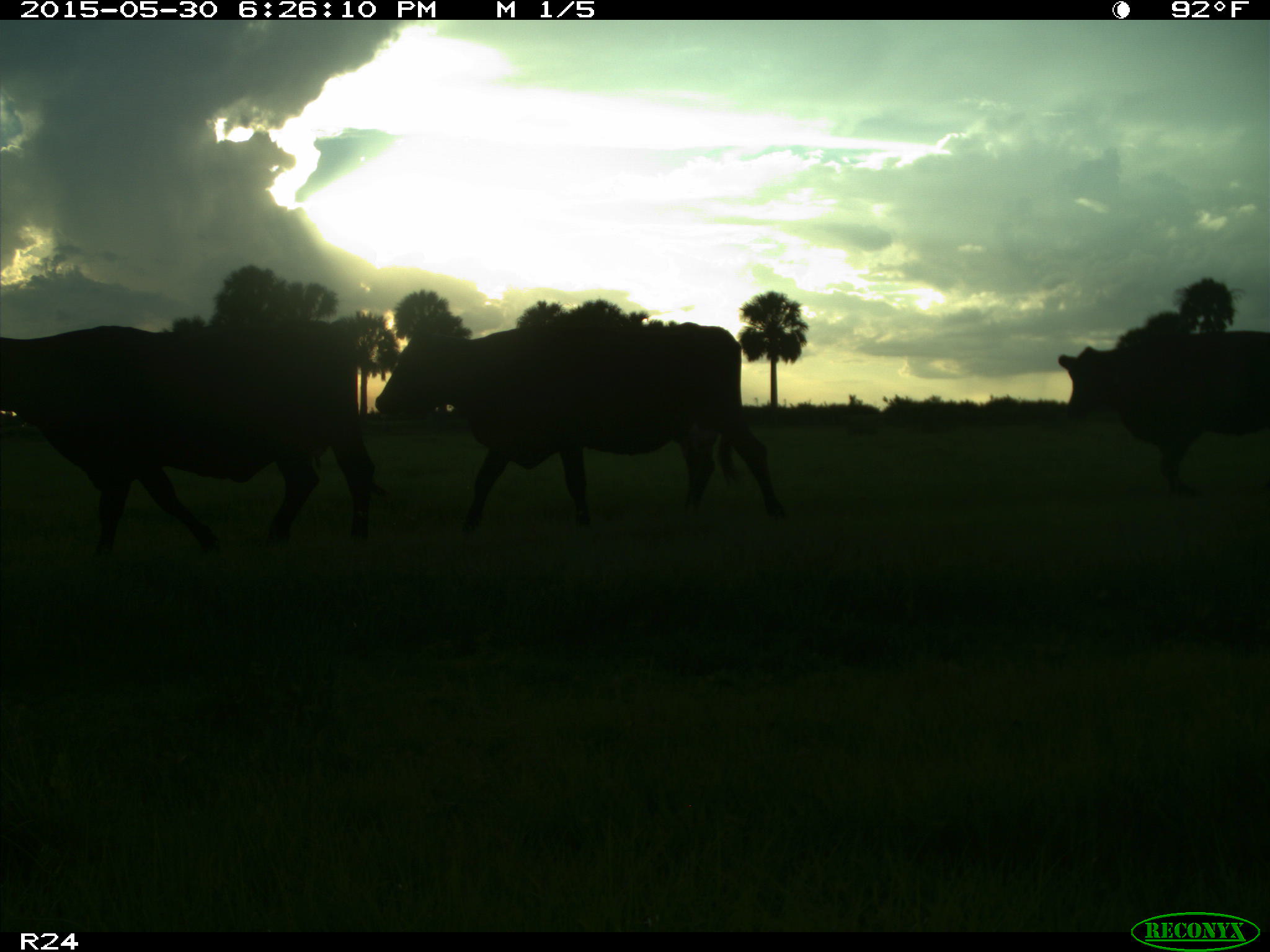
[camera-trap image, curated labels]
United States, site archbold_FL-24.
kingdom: Animalia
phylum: Chordata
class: Mammalia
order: Artiodactyla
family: Bovidae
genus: Bos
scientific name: Bos taurus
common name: domestic cow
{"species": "Bos taurus (domestic cow)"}